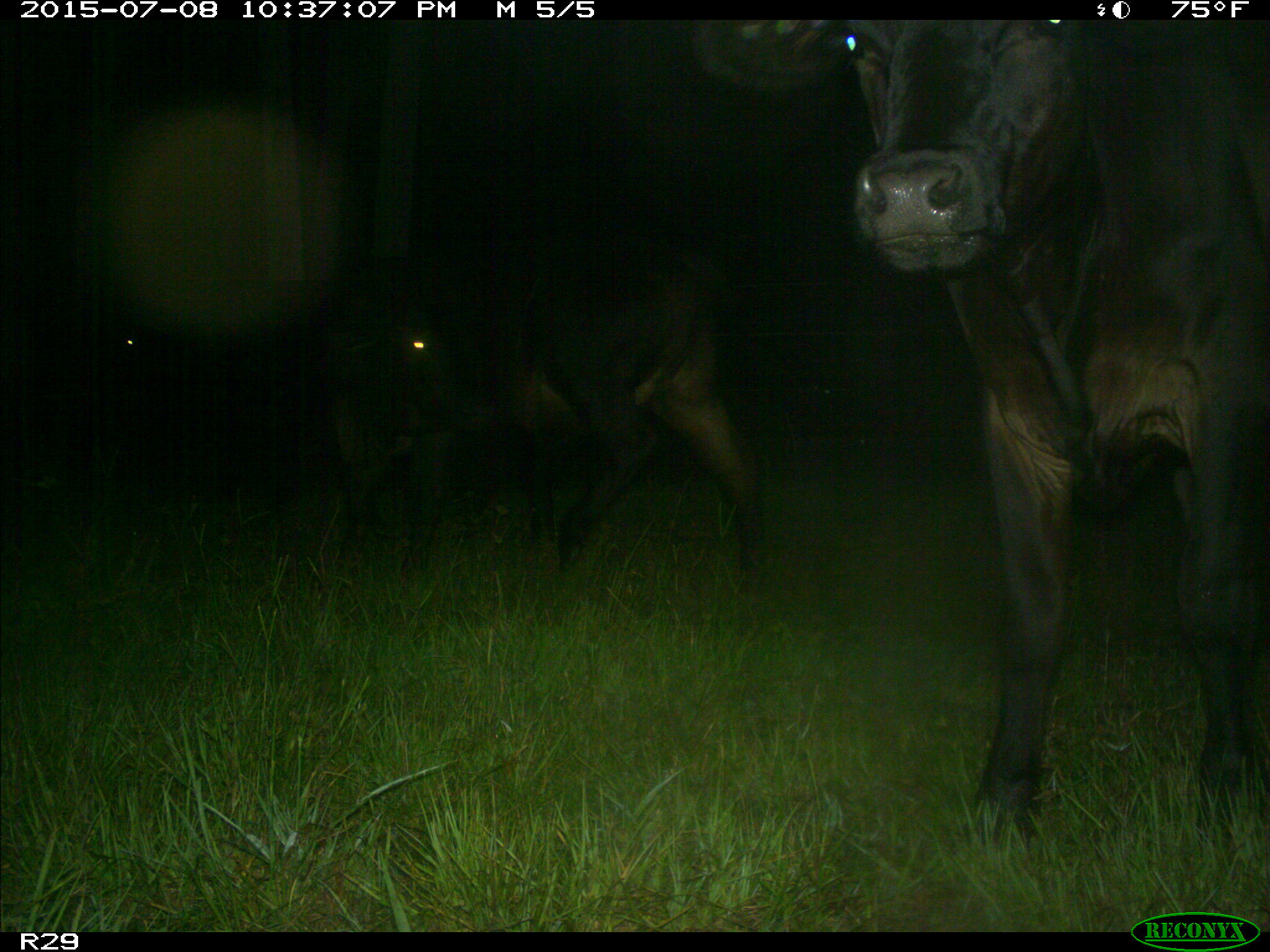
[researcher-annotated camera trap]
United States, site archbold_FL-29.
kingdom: Animalia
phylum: Chordata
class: Mammalia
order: Artiodactyla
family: Bovidae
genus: Bos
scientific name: Bos taurus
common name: domestic cow